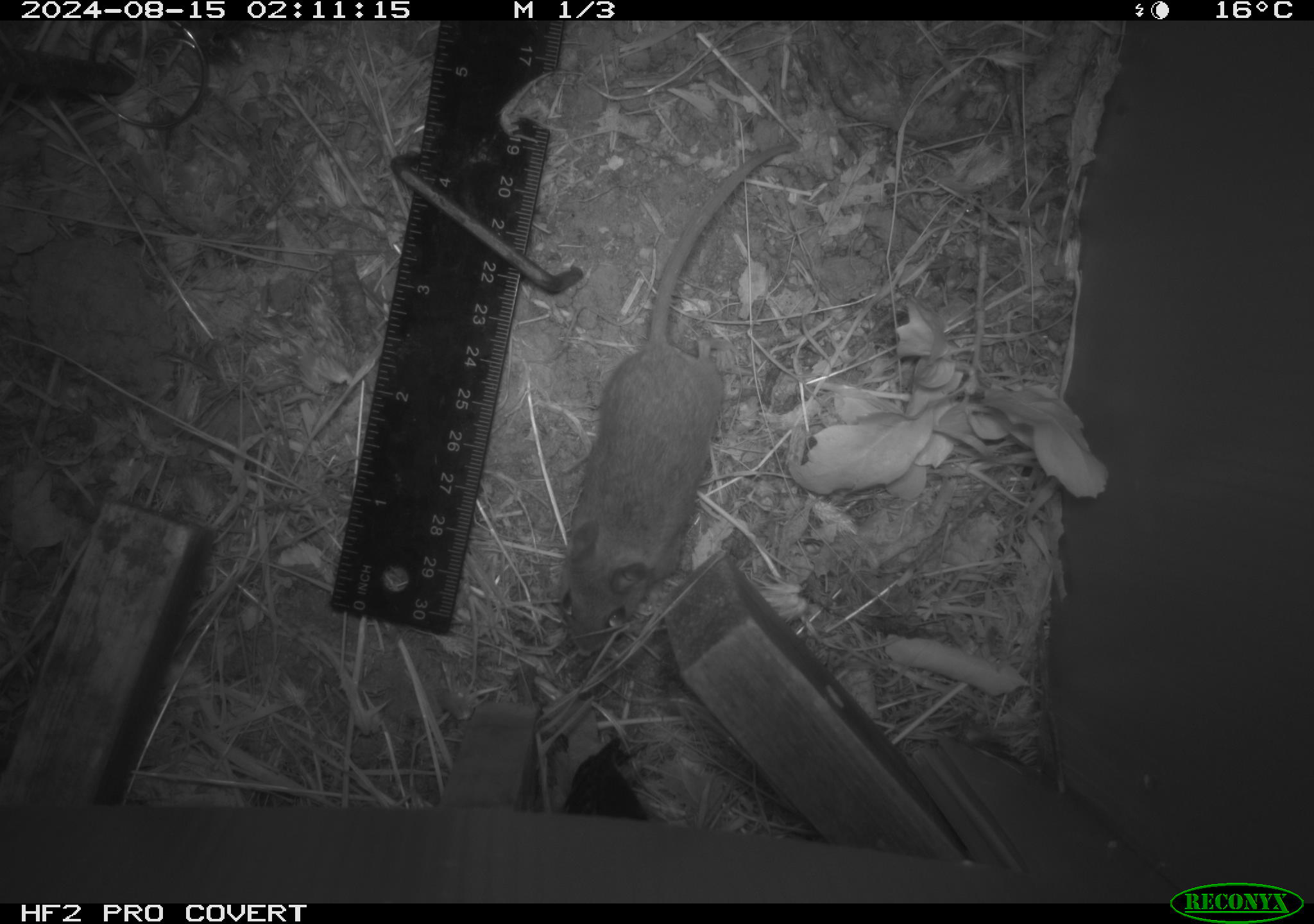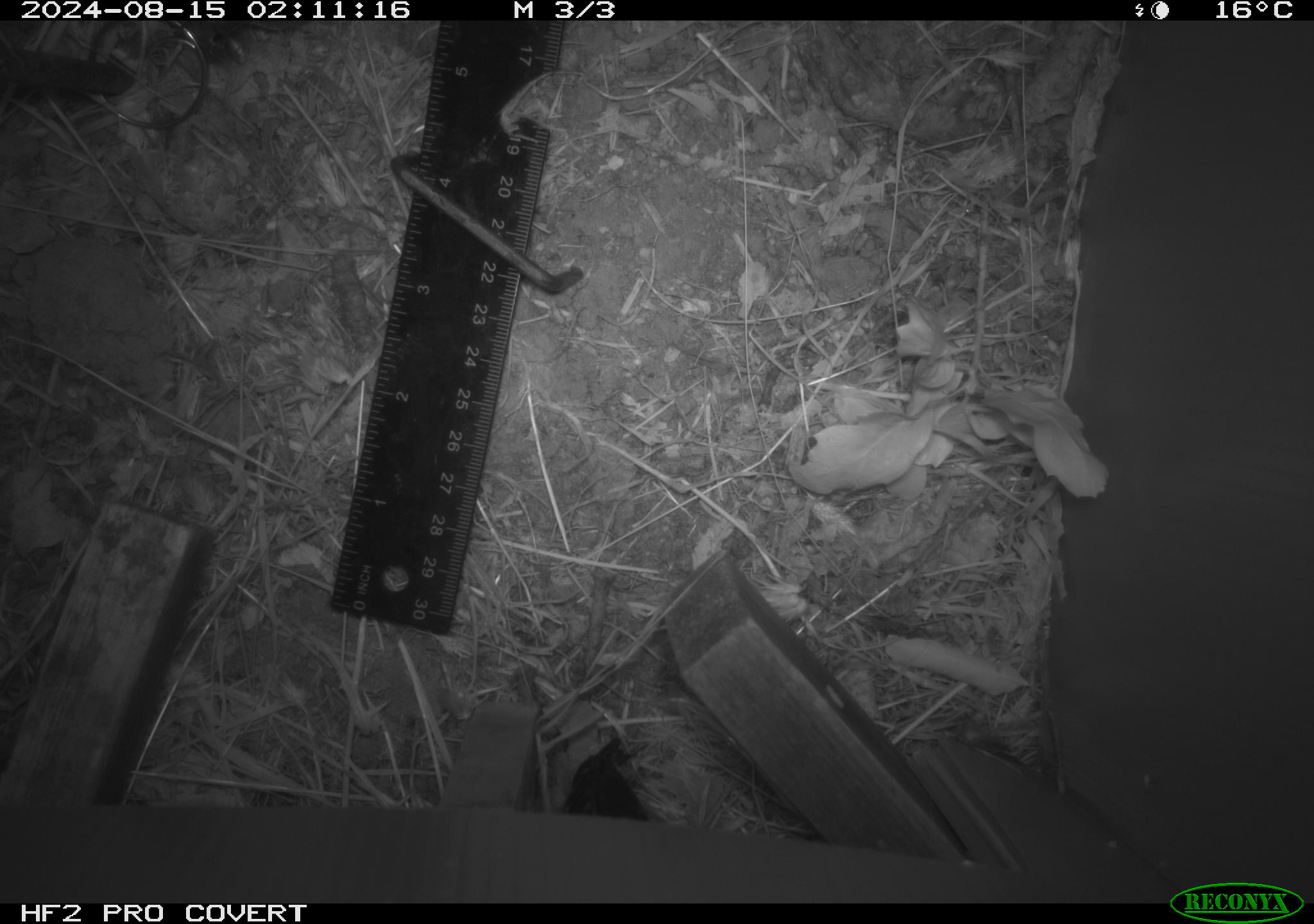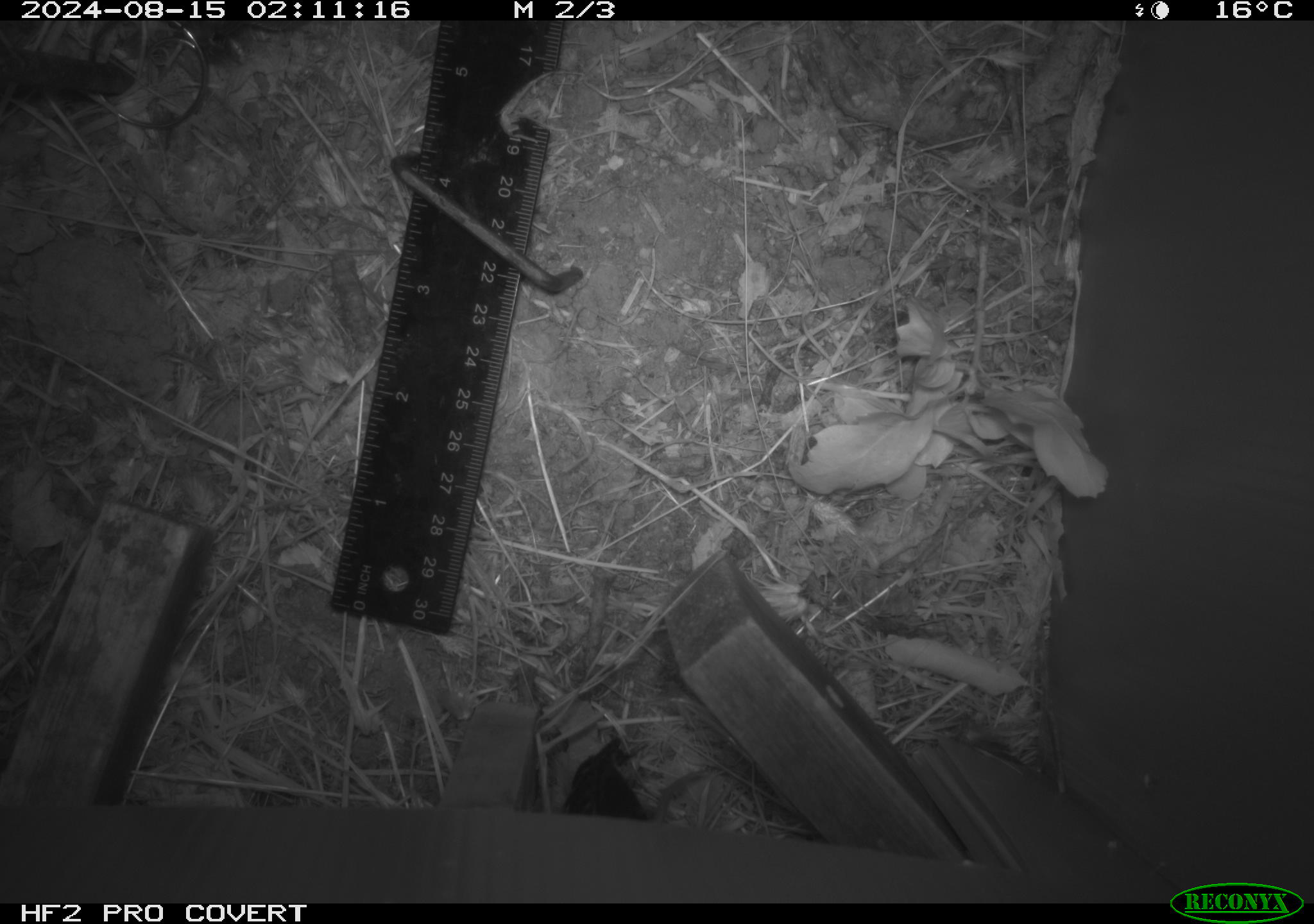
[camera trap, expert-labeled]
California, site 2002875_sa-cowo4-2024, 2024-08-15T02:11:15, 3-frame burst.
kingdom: Animalia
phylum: Chordata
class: Mammalia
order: Rodentia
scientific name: Rodentia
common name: rodent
Rodent (Rodentia).